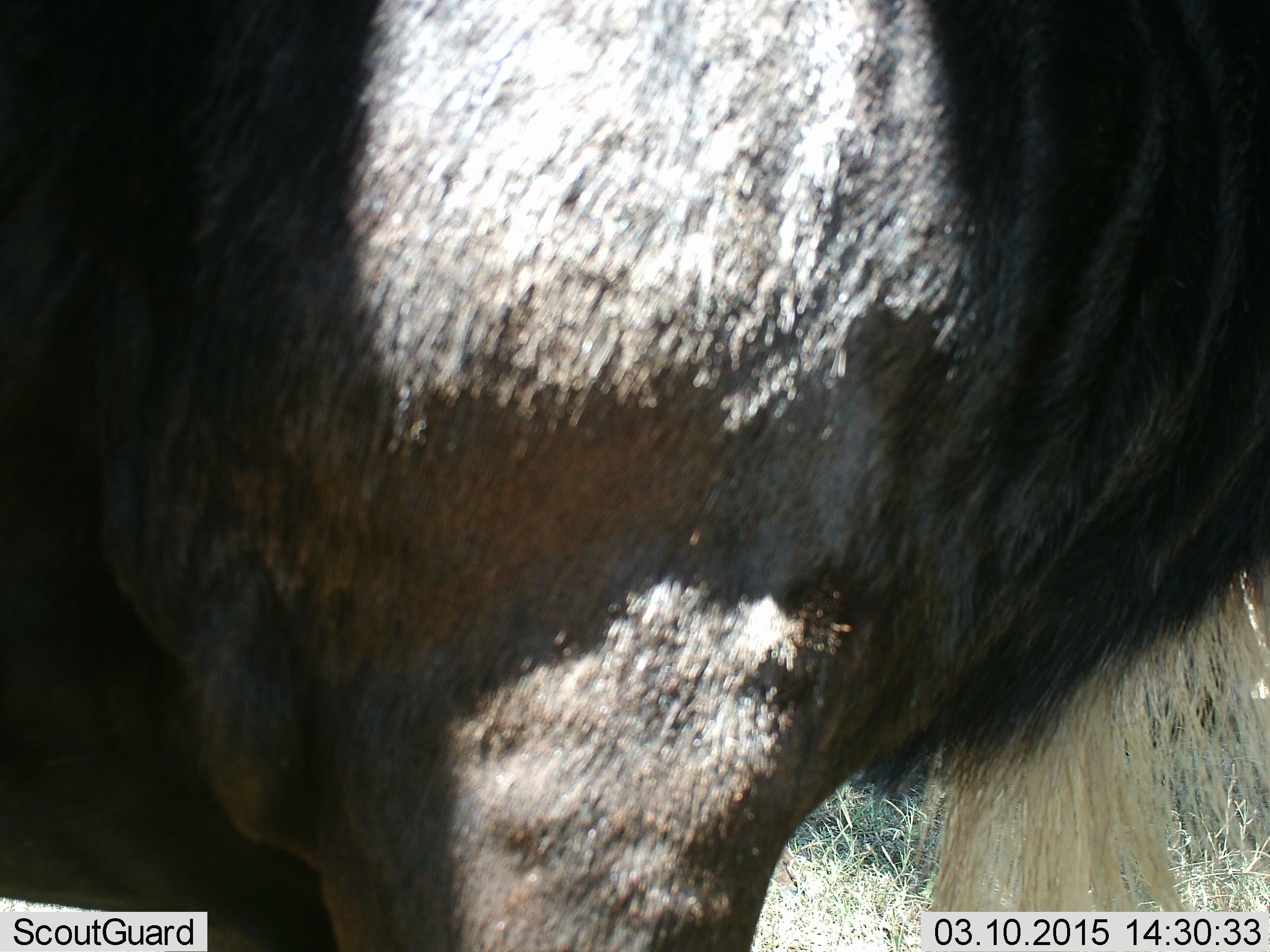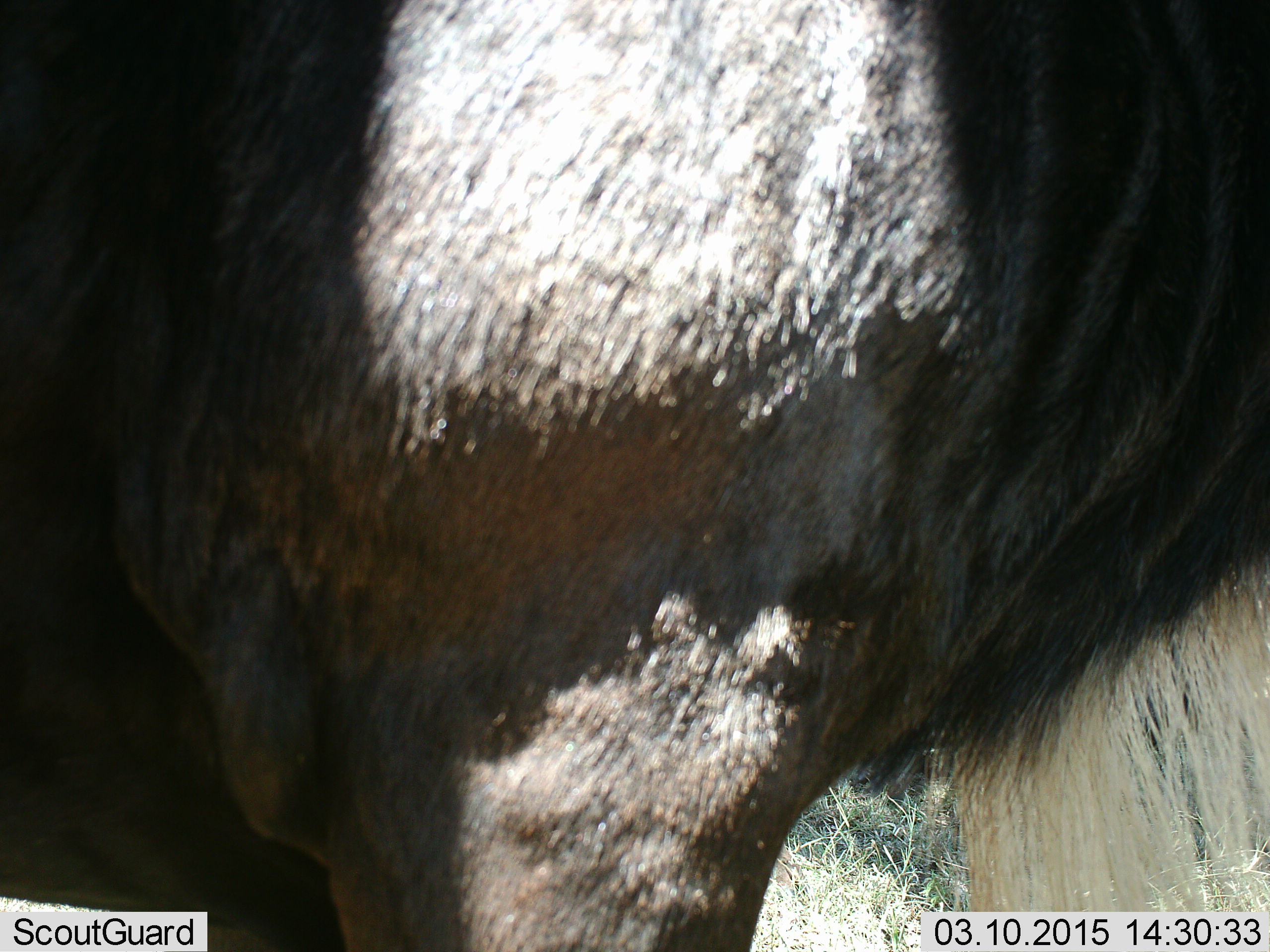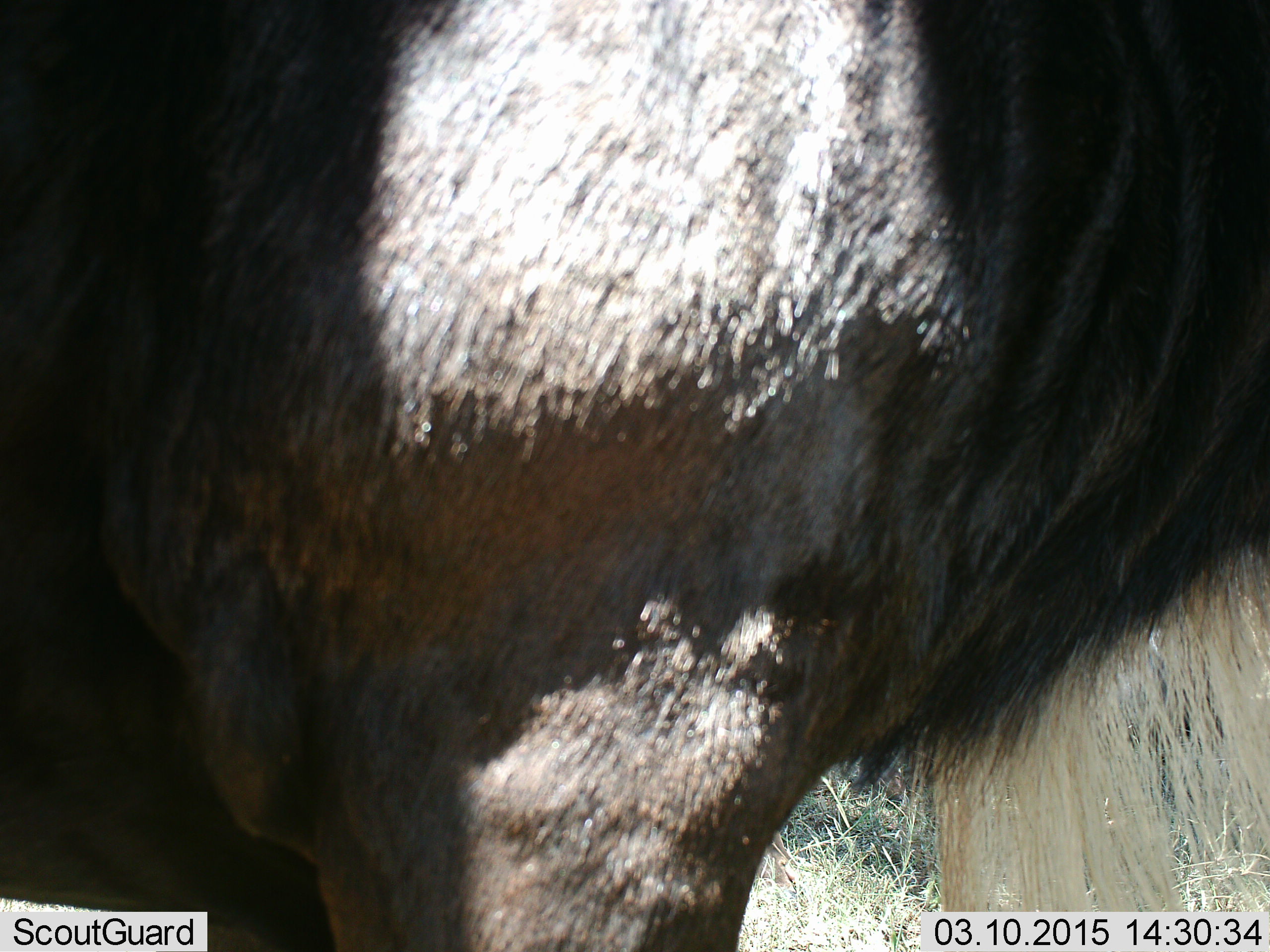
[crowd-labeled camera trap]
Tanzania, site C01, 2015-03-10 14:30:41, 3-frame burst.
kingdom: Animalia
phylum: Chordata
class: Mammalia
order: Artiodactyla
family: Bovidae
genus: Connochaetes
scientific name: Connochaetes taurinus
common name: blue wildebeest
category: wildebeest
Wildebeest (blue wildebeest) (Connochaetes taurinus), count 1. Behavior (volunteer vote fractions): standing 100%, resting 10%, moving 0%, interacting 0%. Young present (vote fraction): 0%. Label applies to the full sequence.